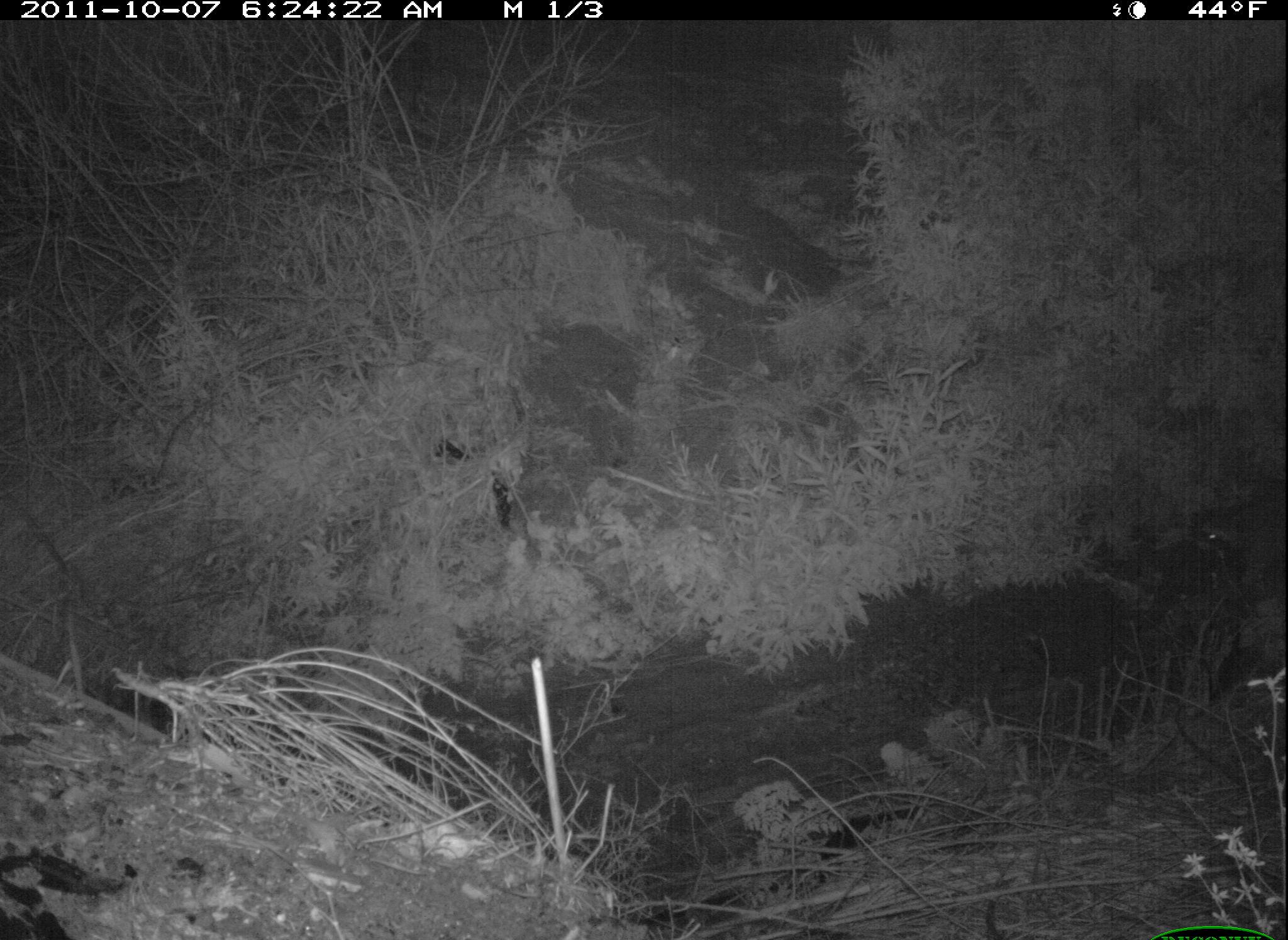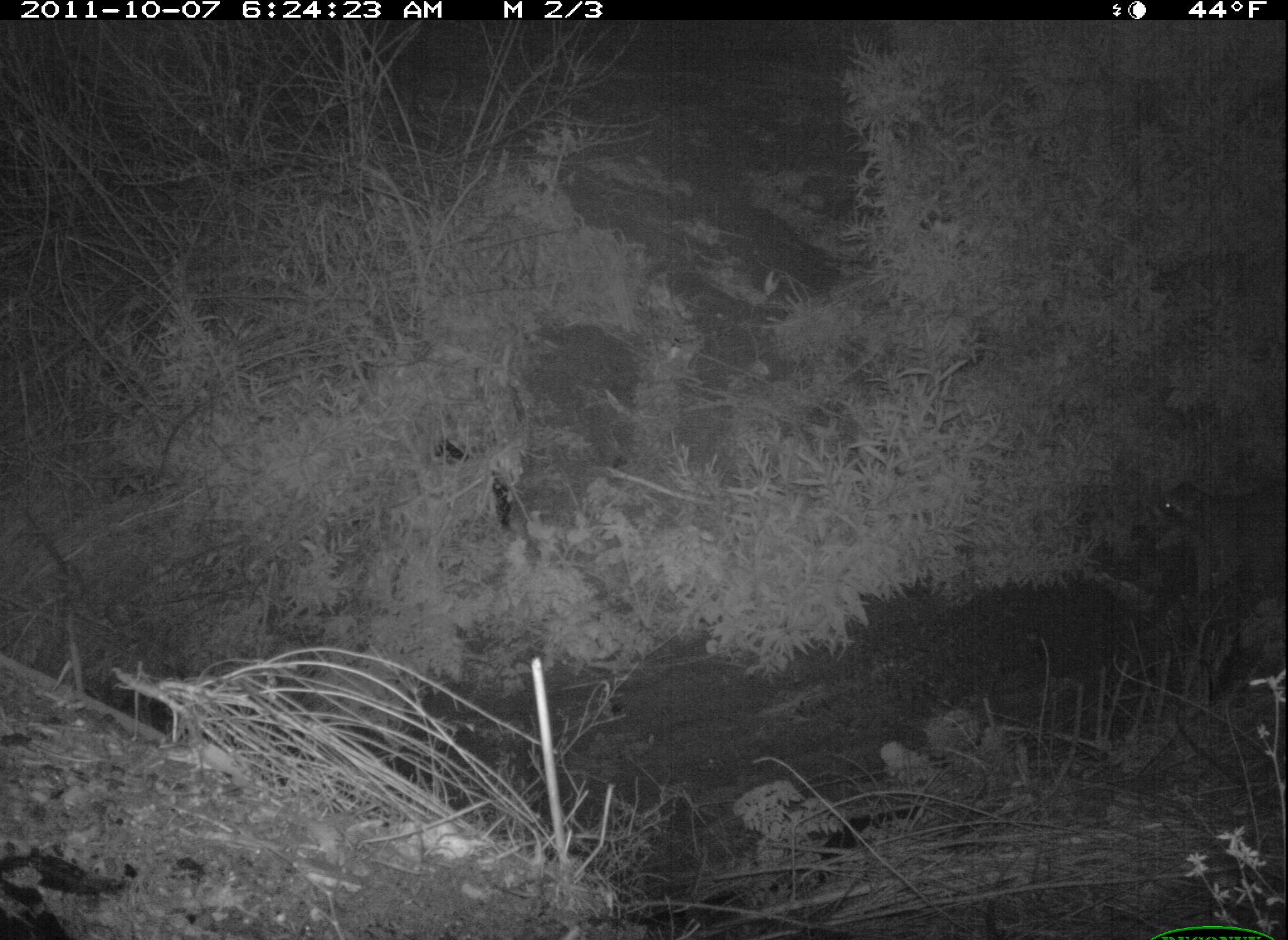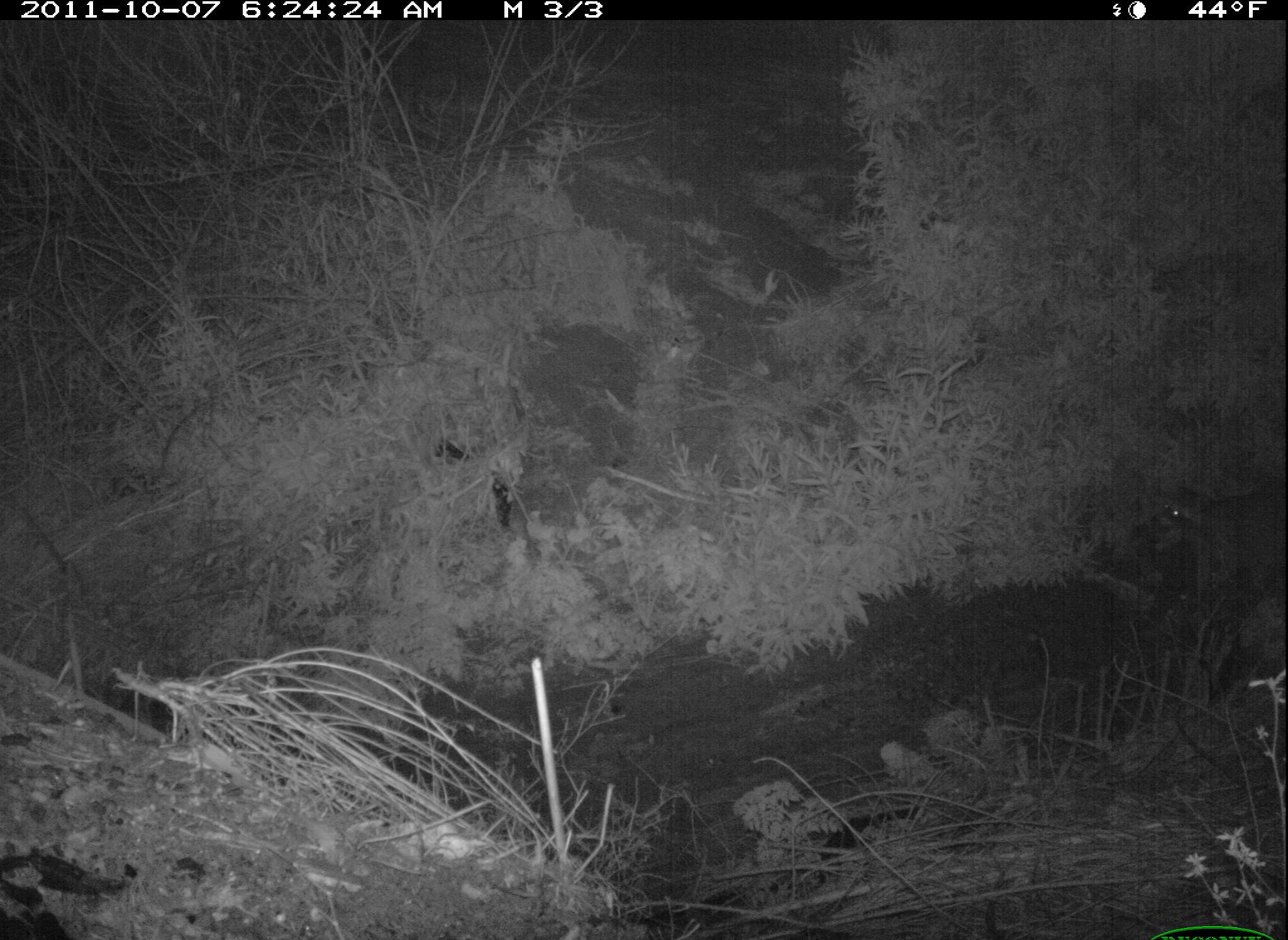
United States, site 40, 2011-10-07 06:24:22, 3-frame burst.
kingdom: Animalia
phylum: Chordata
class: Mammalia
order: Carnivora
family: Procyonidae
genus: Procyon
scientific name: Procyon lotor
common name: raccoon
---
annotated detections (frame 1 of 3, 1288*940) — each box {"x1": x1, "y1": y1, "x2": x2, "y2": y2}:
raccoon: {"x1": 1185, "y1": 483, "x2": 1286, "y2": 599}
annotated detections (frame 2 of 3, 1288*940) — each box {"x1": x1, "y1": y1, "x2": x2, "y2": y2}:
raccoon: {"x1": 1141, "y1": 469, "x2": 1286, "y2": 614}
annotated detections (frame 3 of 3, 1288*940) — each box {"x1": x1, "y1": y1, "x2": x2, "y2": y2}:
raccoon: {"x1": 1140, "y1": 469, "x2": 1283, "y2": 601}